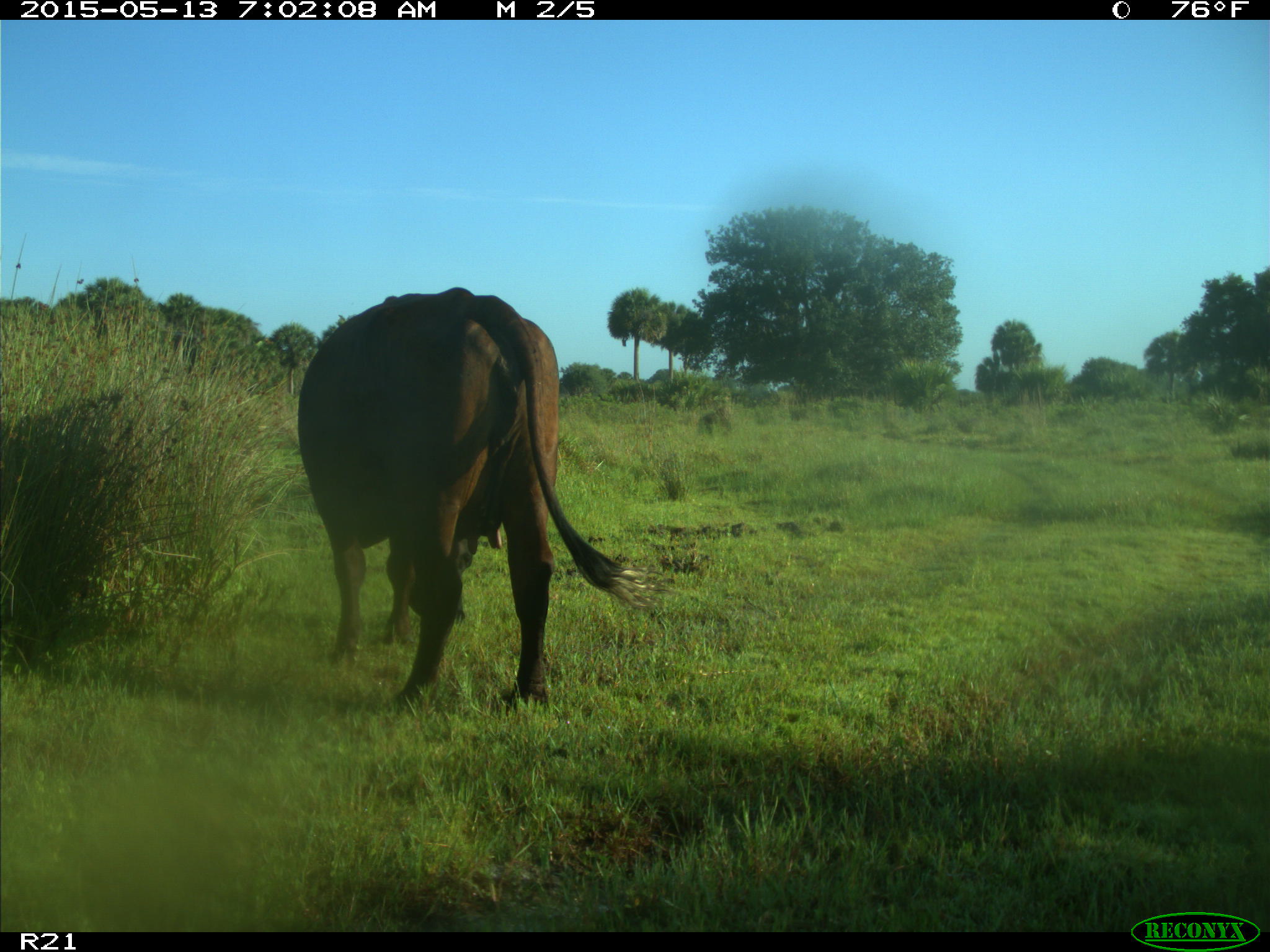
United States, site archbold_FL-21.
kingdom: Animalia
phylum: Chordata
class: Mammalia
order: Artiodactyla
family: Bovidae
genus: Bos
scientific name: Bos taurus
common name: domestic cow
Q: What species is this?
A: Bos taurus (domestic cow).